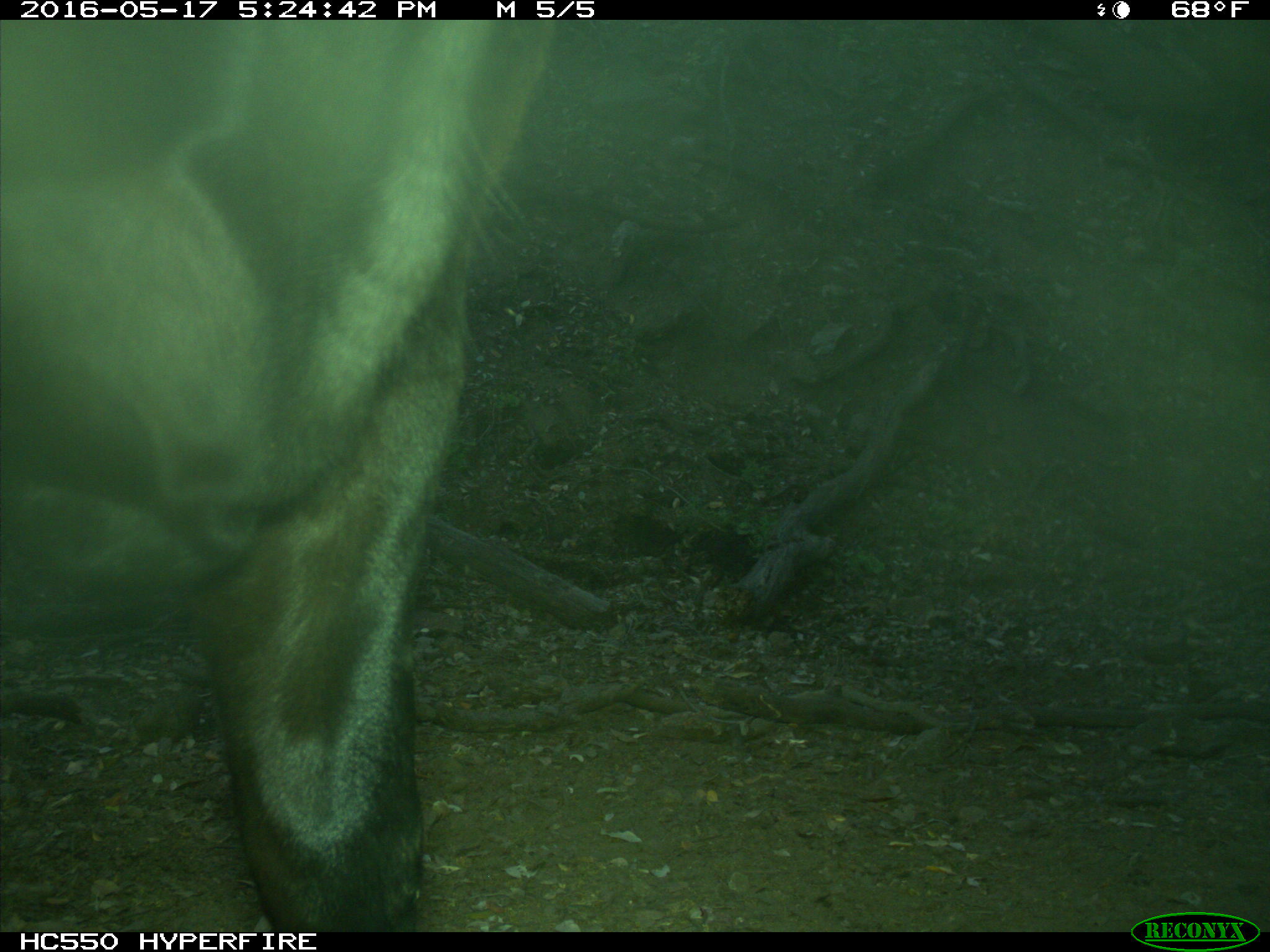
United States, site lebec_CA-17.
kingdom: Animalia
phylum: Chordata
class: Mammalia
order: Artiodactyla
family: Bovidae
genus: Bos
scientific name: Bos taurus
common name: domestic cow